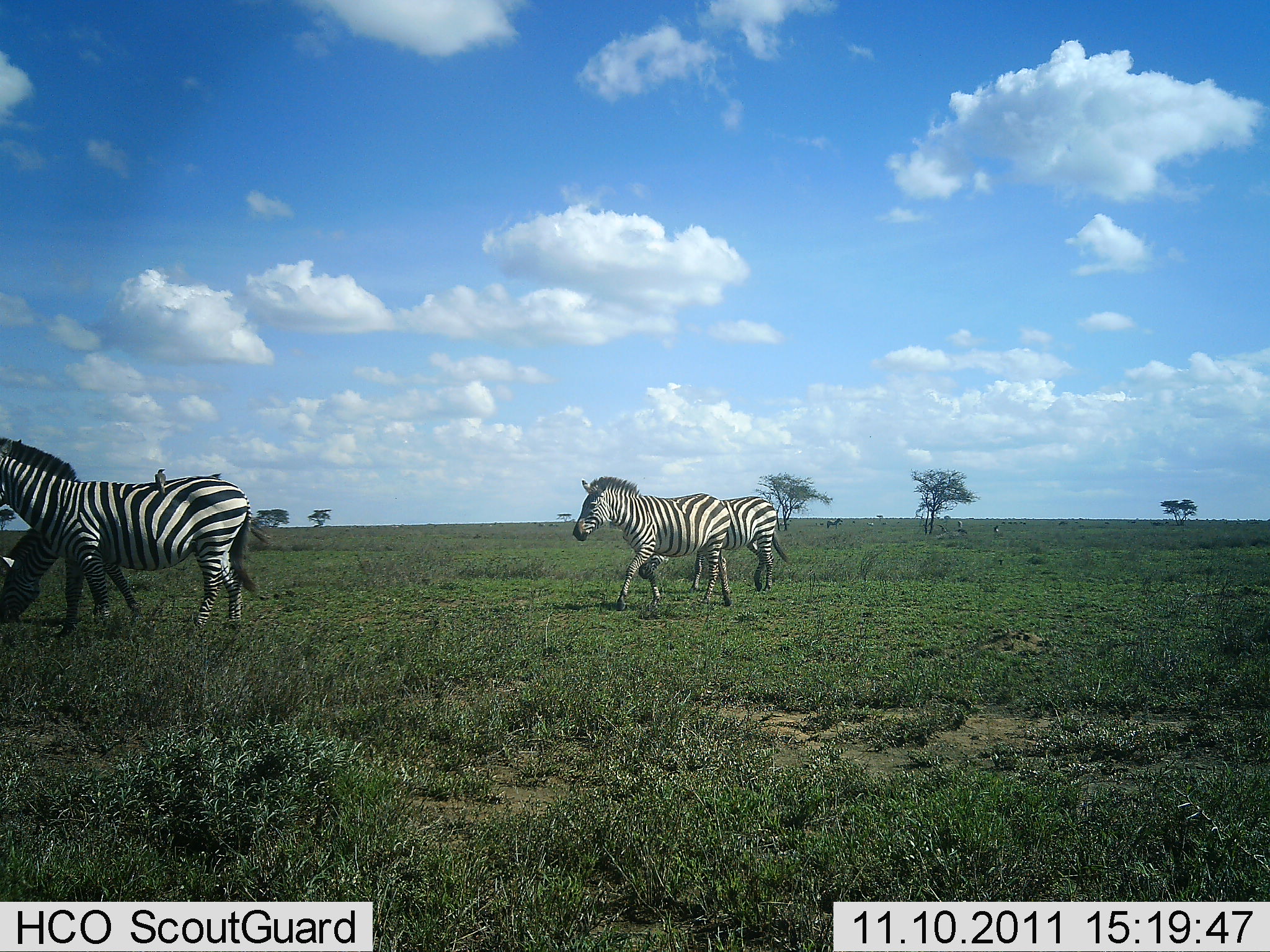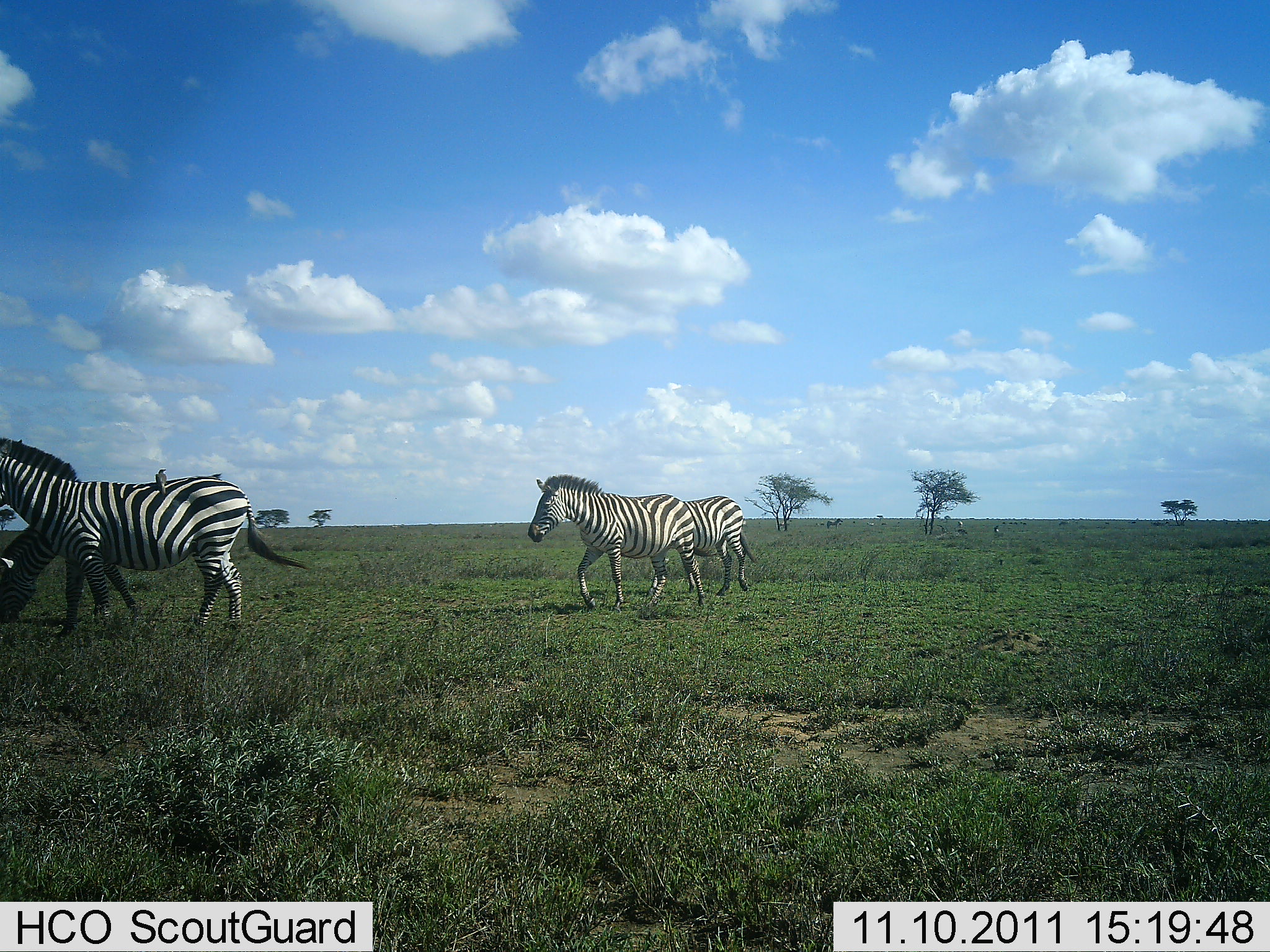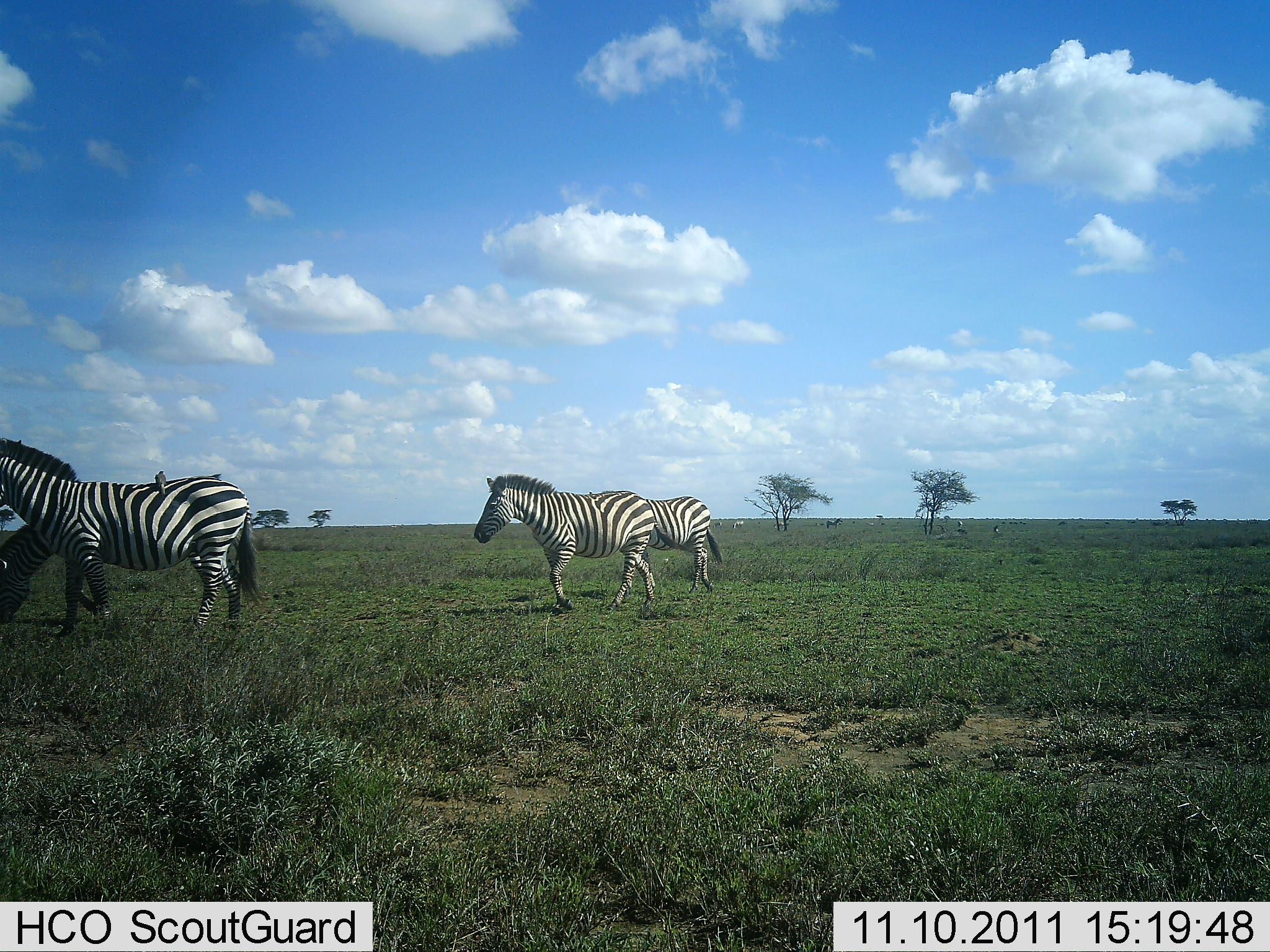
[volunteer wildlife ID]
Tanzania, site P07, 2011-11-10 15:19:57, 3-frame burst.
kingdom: Animalia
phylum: Chordata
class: Mammalia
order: Perissodactyla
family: Equidae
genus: Equus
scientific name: Equus quagga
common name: plains zebra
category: zebra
Zebra (plains zebra) (Equus quagga), count 4. Behavior (volunteer vote fractions): standing 58%, resting 0%, moving 95%, interacting 0%. Young present (vote fraction): 0%. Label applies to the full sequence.